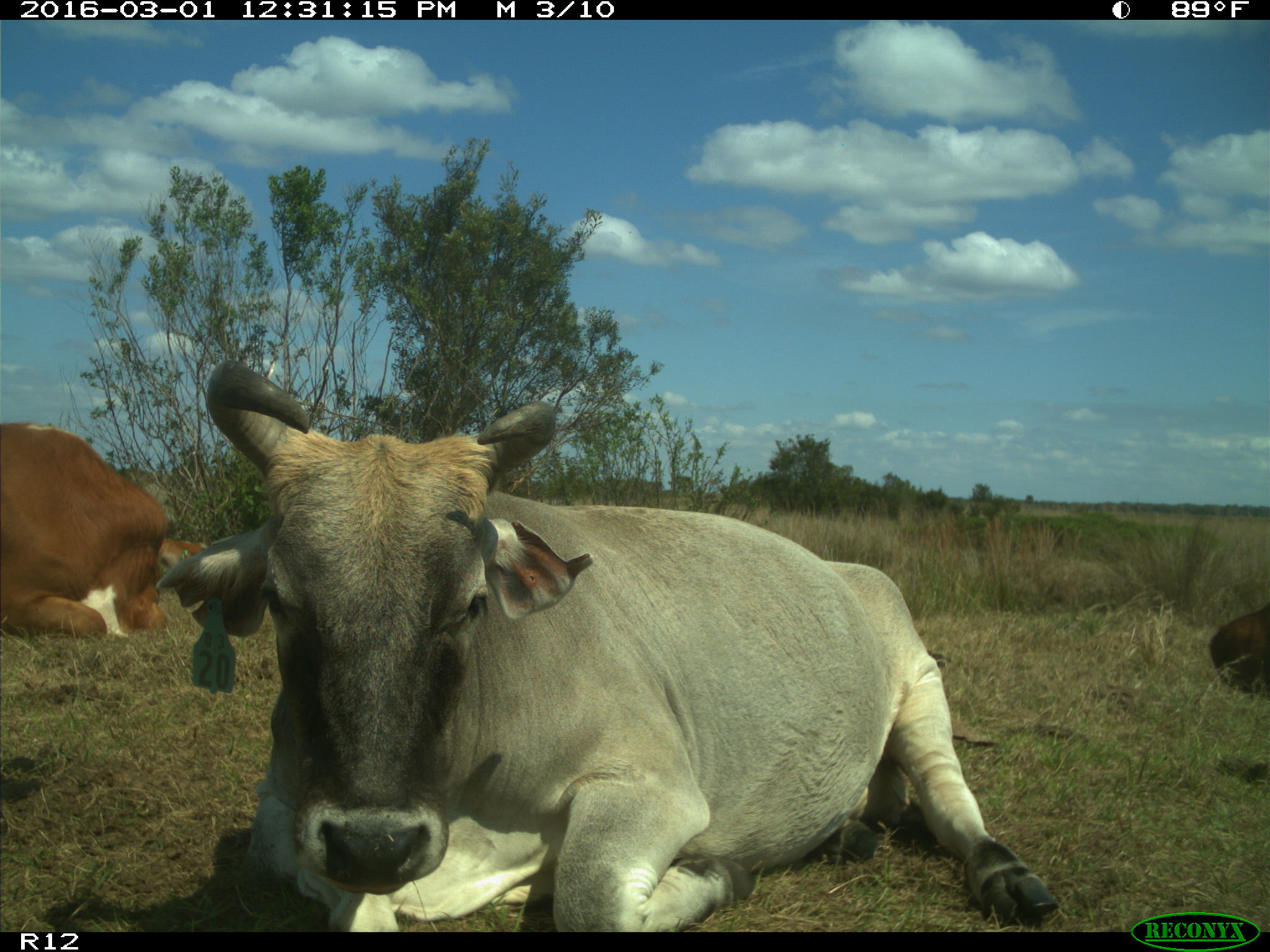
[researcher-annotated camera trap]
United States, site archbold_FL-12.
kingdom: Animalia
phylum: Chordata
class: Mammalia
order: Artiodactyla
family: Bovidae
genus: Bos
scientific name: Bos taurus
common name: domestic cow